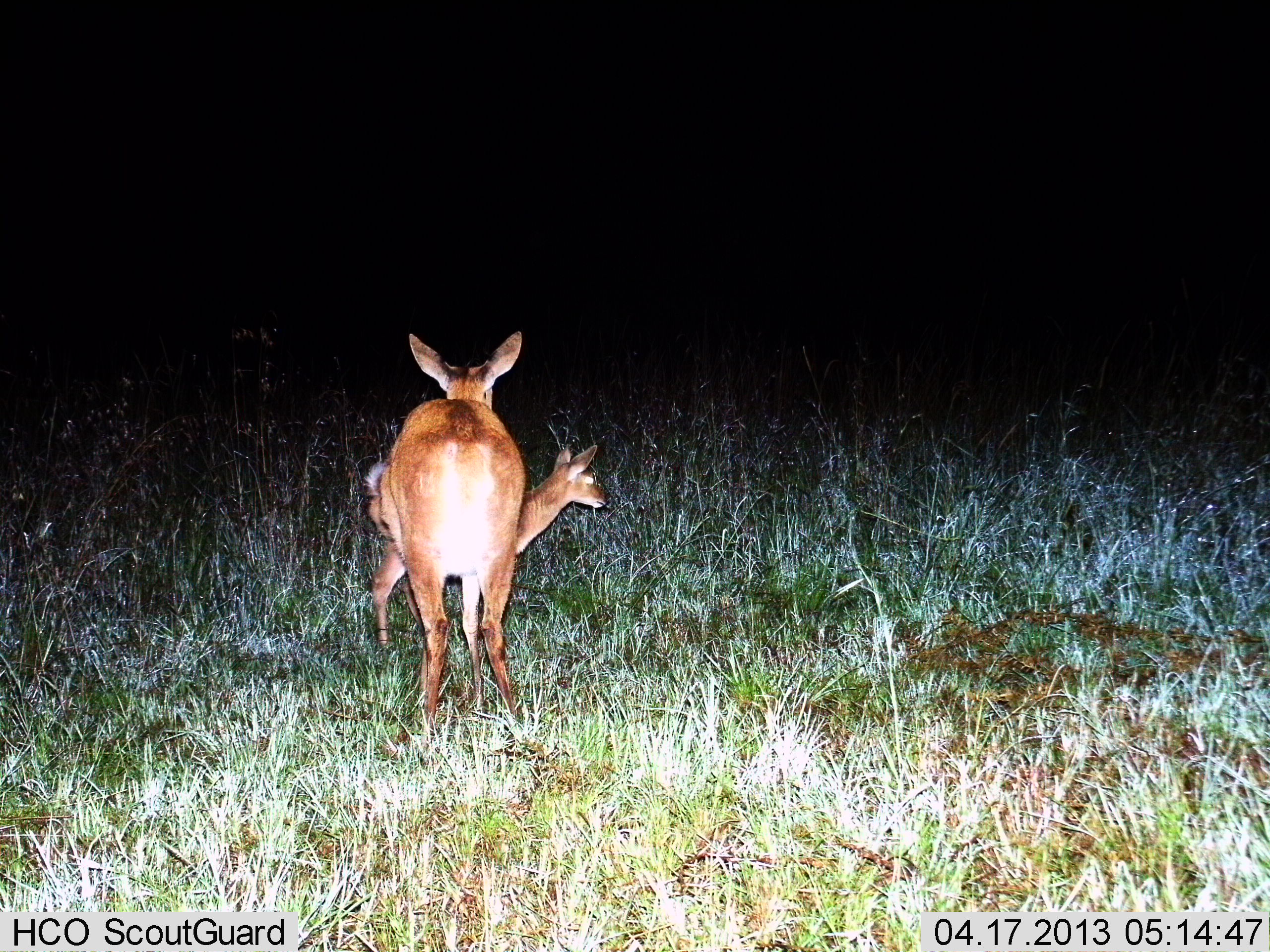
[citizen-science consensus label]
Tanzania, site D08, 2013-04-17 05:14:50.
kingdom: Animalia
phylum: Chordata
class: Mammalia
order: Artiodactyla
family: Bovidae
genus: Redunca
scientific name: Redunca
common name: reedbuck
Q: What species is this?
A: Reedbuck (Redunca).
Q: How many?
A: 2.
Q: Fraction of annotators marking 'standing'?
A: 90%.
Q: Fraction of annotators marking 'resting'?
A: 0%.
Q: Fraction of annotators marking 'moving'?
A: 14%.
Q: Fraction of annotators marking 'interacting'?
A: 0%.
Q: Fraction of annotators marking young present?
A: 76%.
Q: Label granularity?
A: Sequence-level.